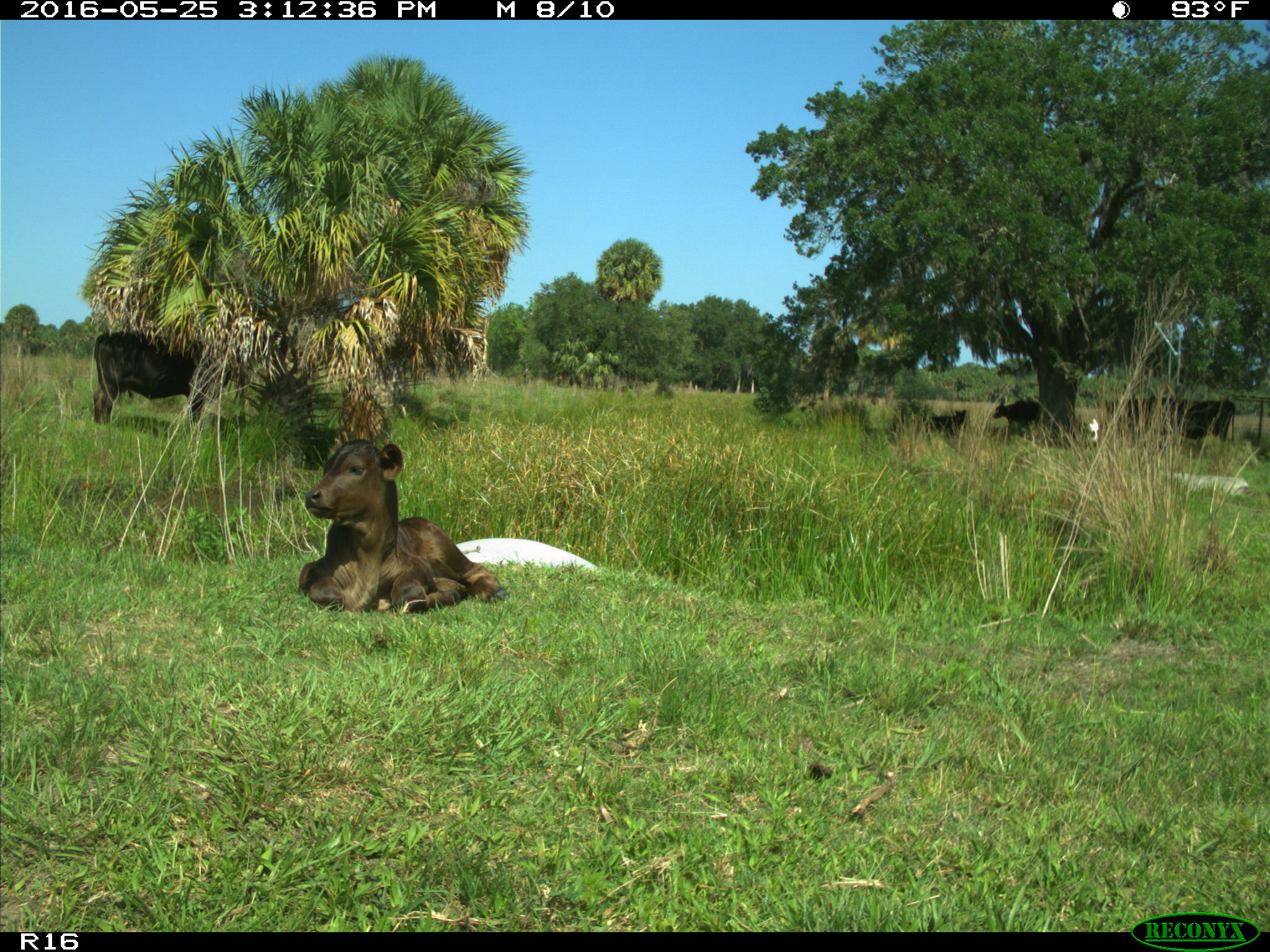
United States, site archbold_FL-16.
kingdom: Animalia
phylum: Chordata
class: Mammalia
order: Artiodactyla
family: Bovidae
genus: Bos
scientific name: Bos taurus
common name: domestic cow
Bos taurus (domestic cow).